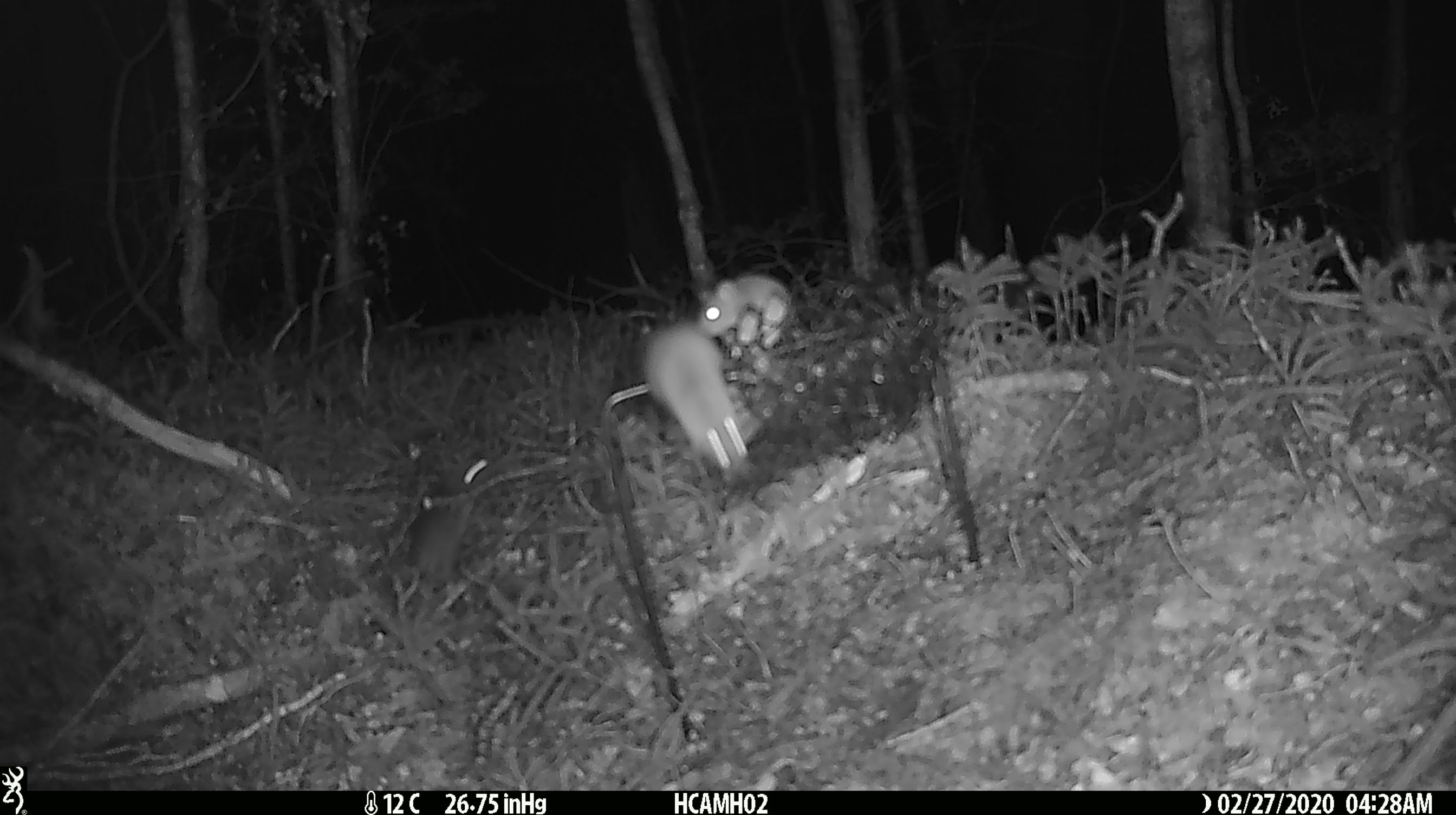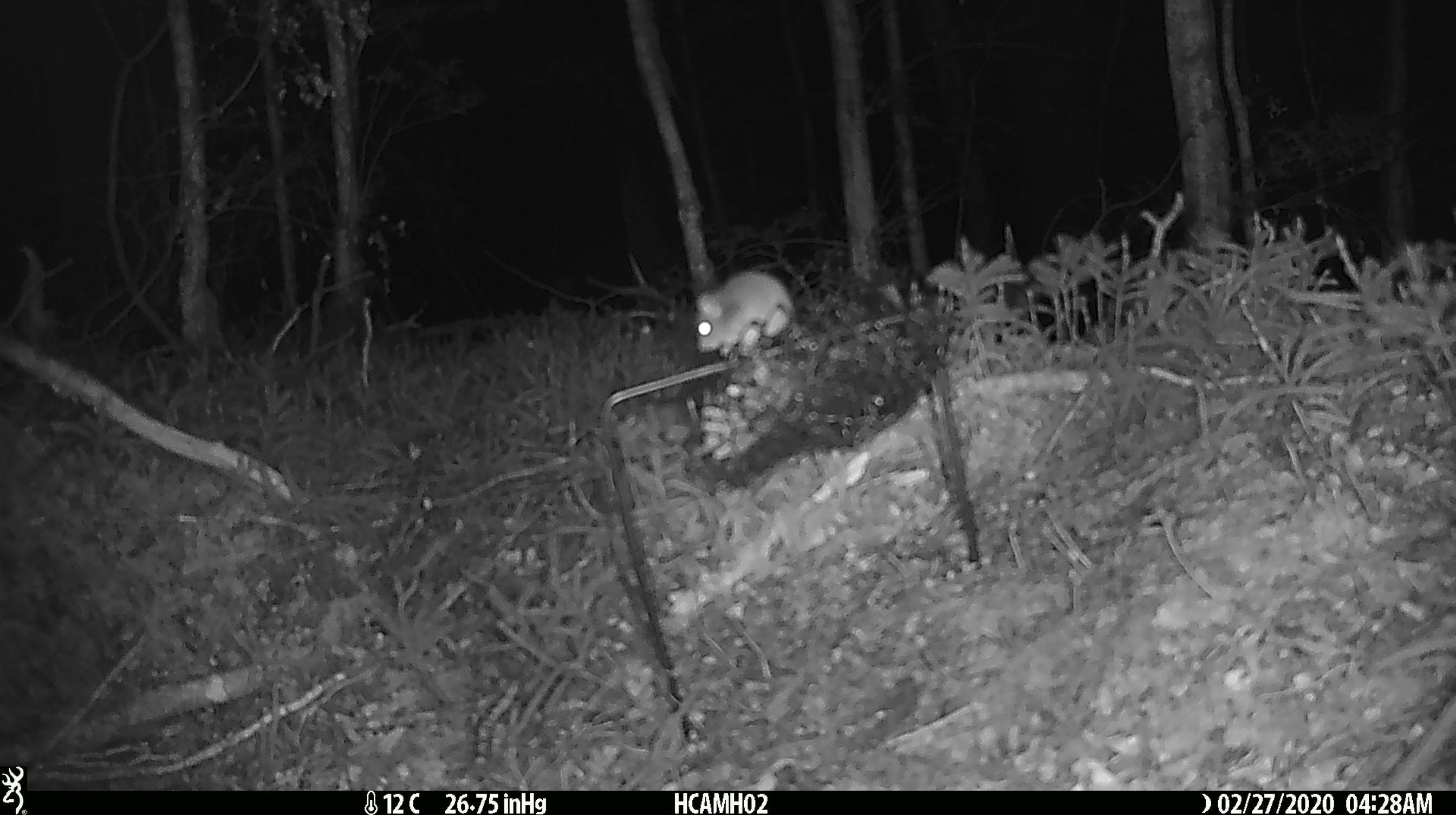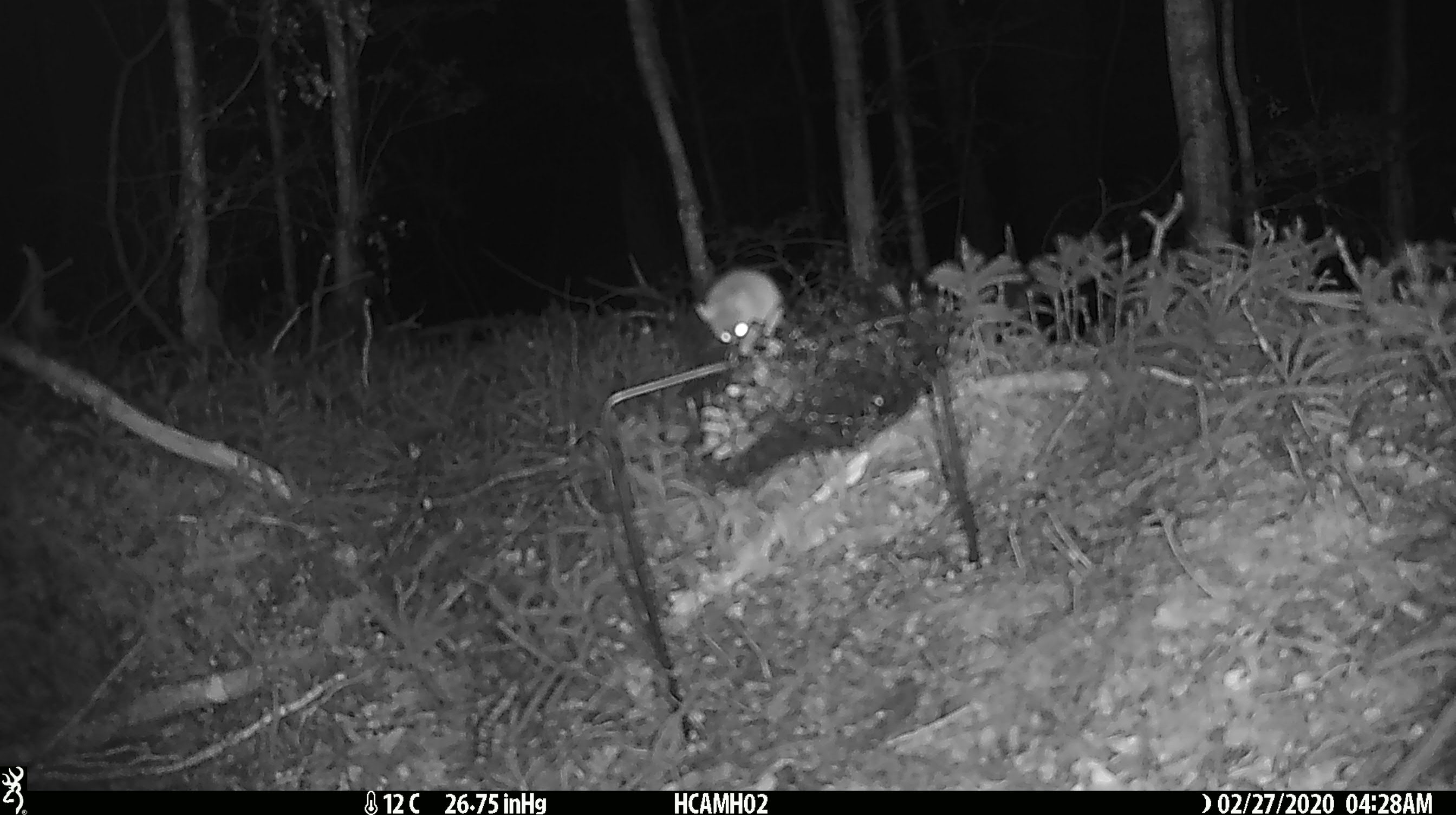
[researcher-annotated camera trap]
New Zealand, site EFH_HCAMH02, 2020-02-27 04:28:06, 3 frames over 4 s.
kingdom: Animalia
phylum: Chordata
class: Mammalia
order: Rodentia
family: Muridae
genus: Mus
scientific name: Mus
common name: mouse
Mouse (Mus).